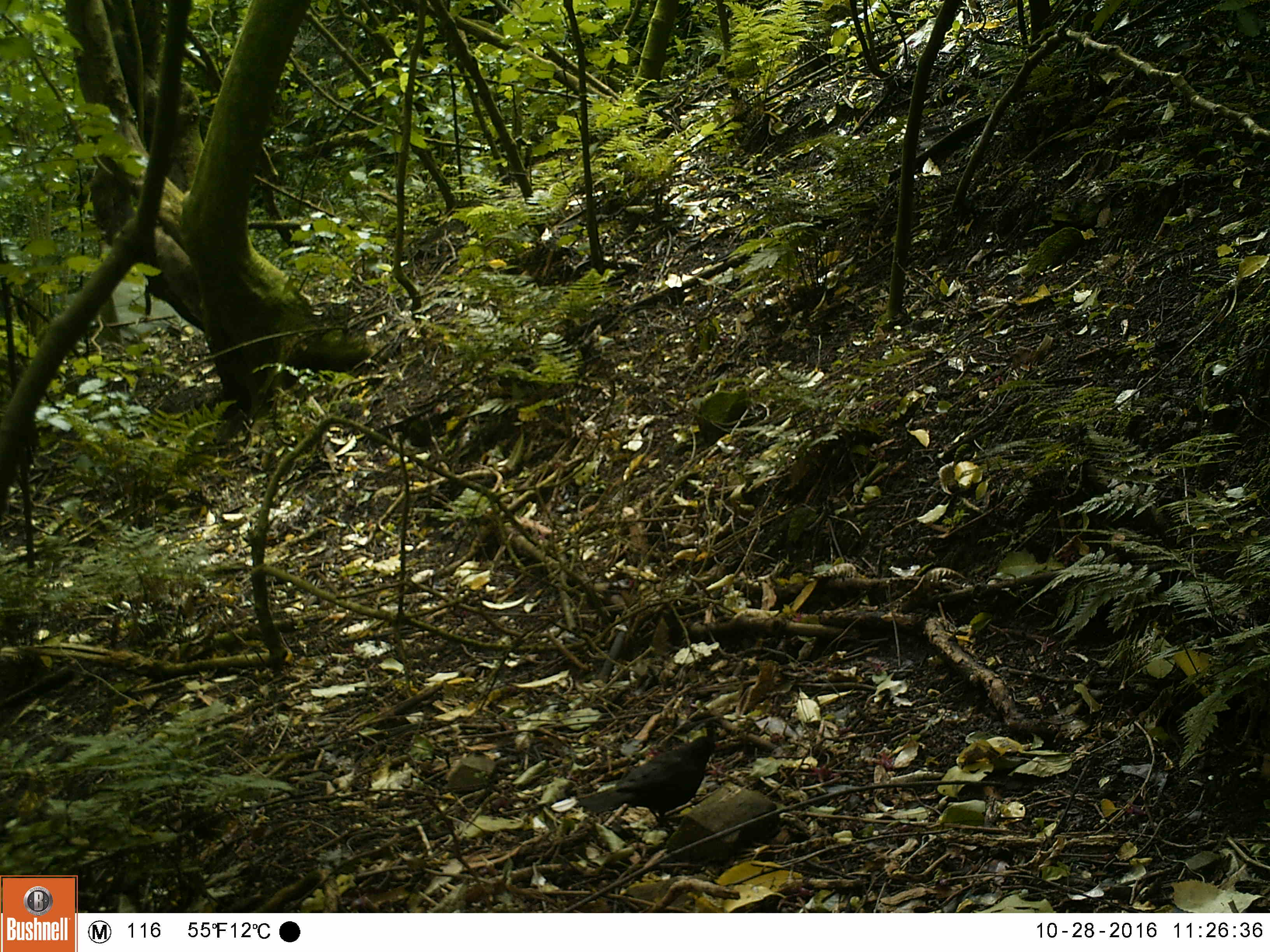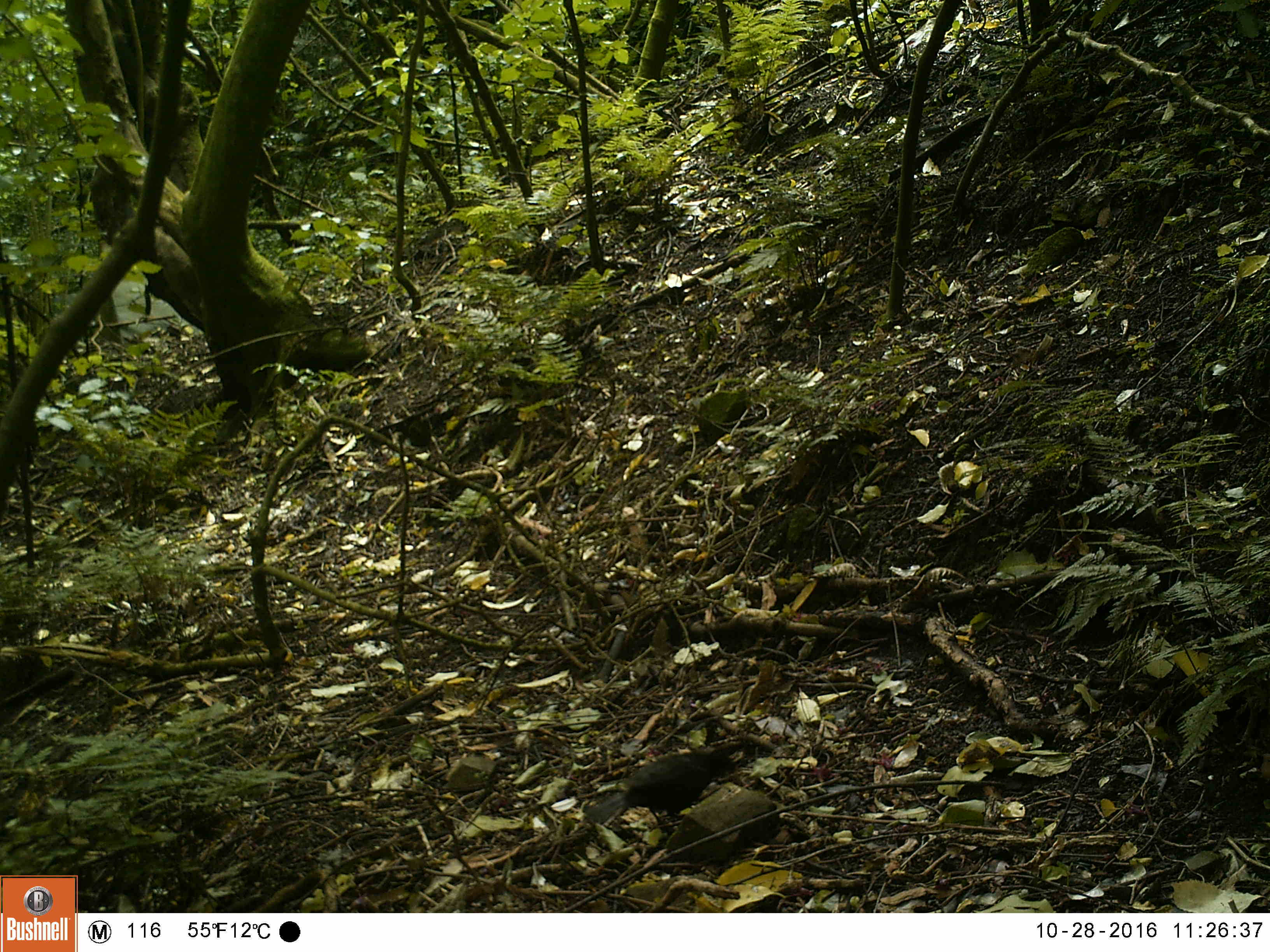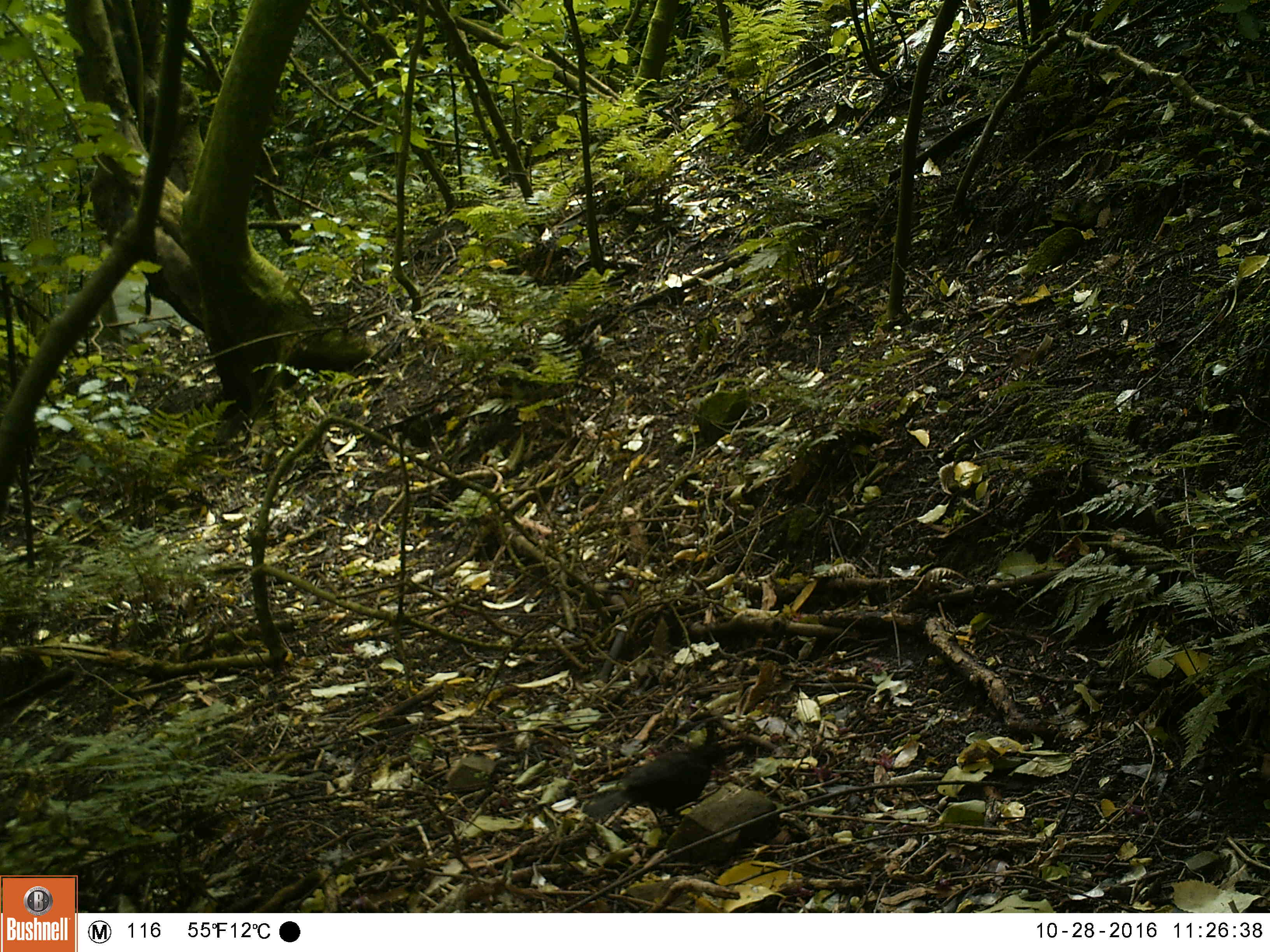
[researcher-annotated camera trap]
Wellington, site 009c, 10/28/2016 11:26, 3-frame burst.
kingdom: Animalia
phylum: Chordata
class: Aves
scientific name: Aves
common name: bird